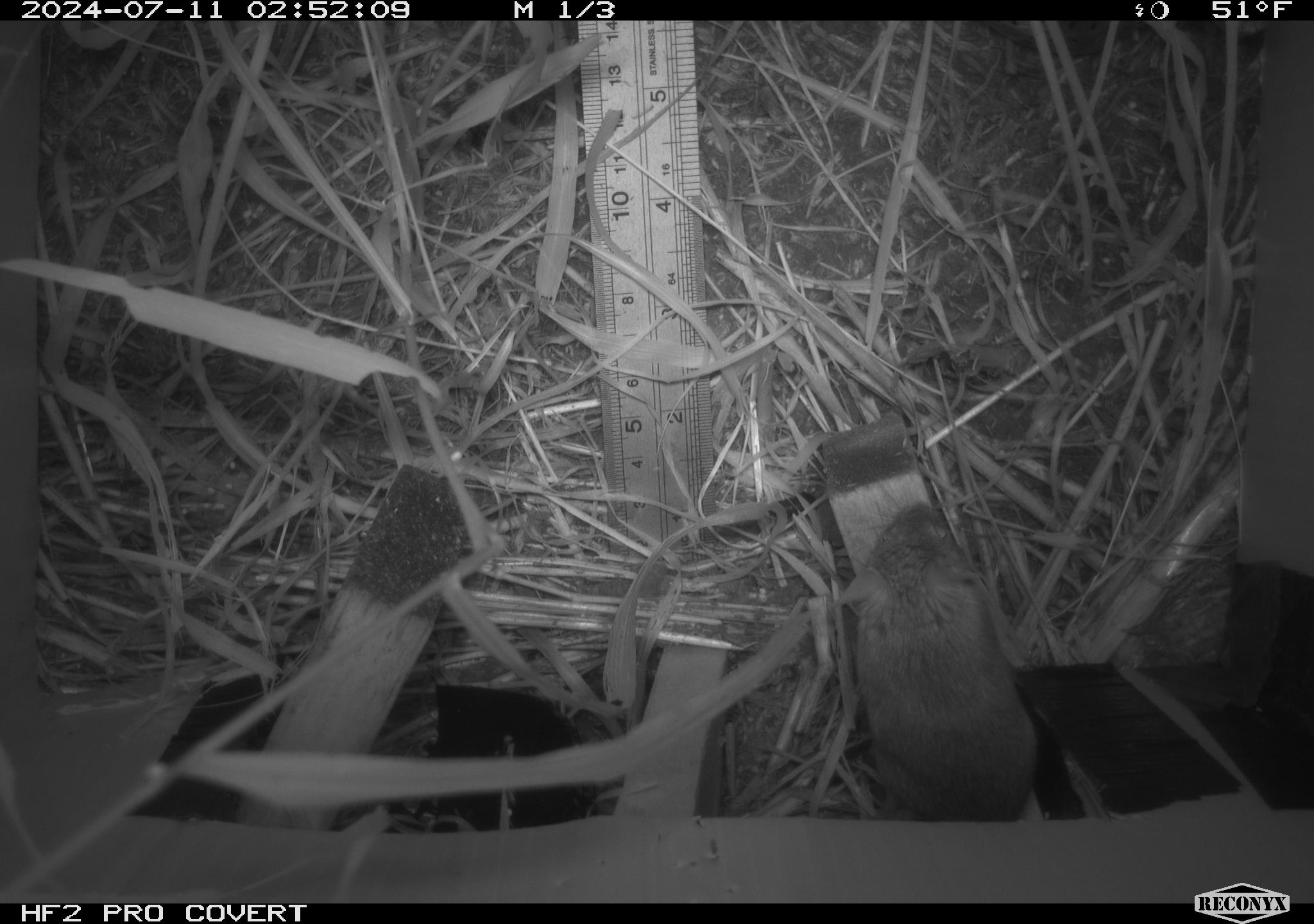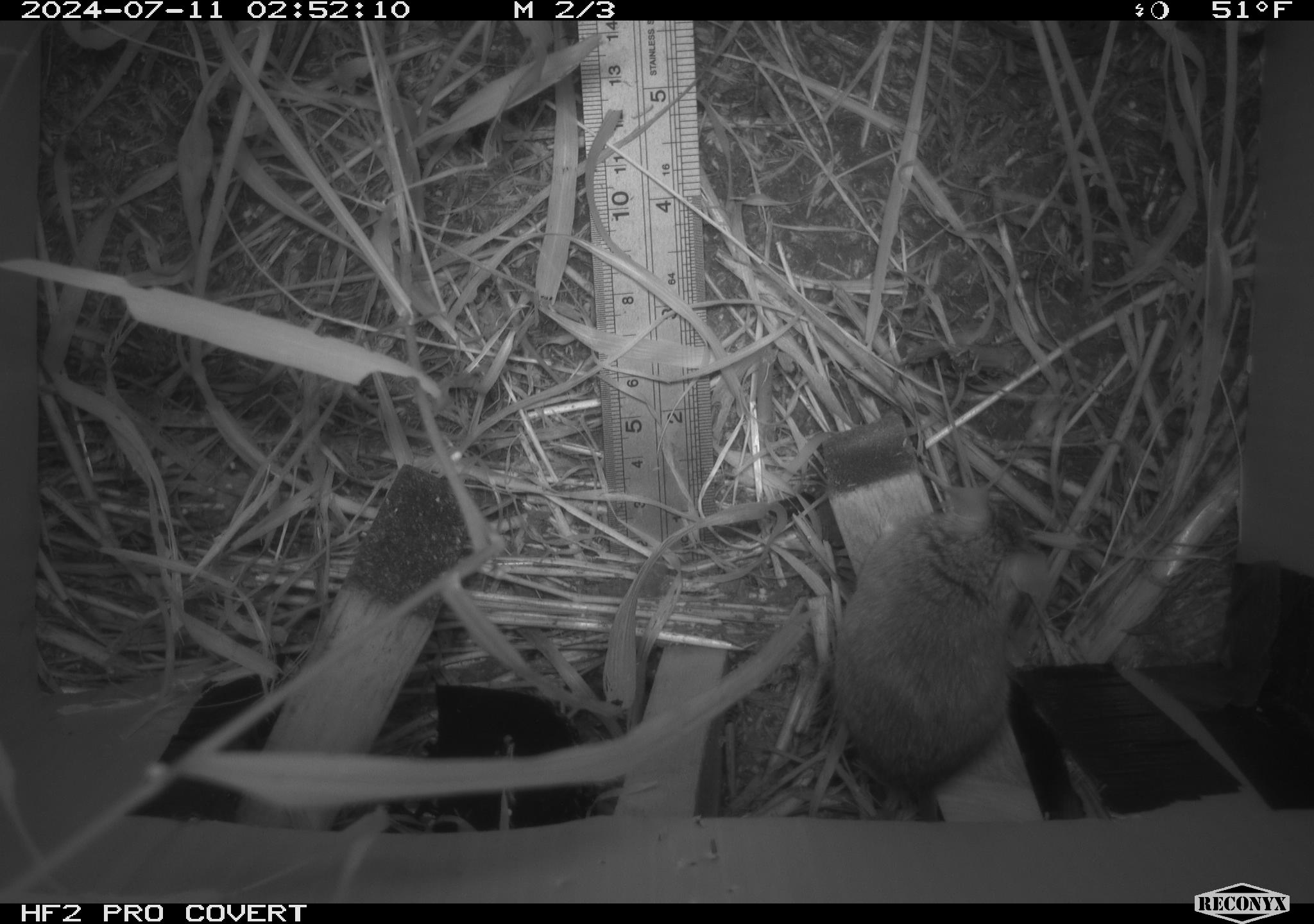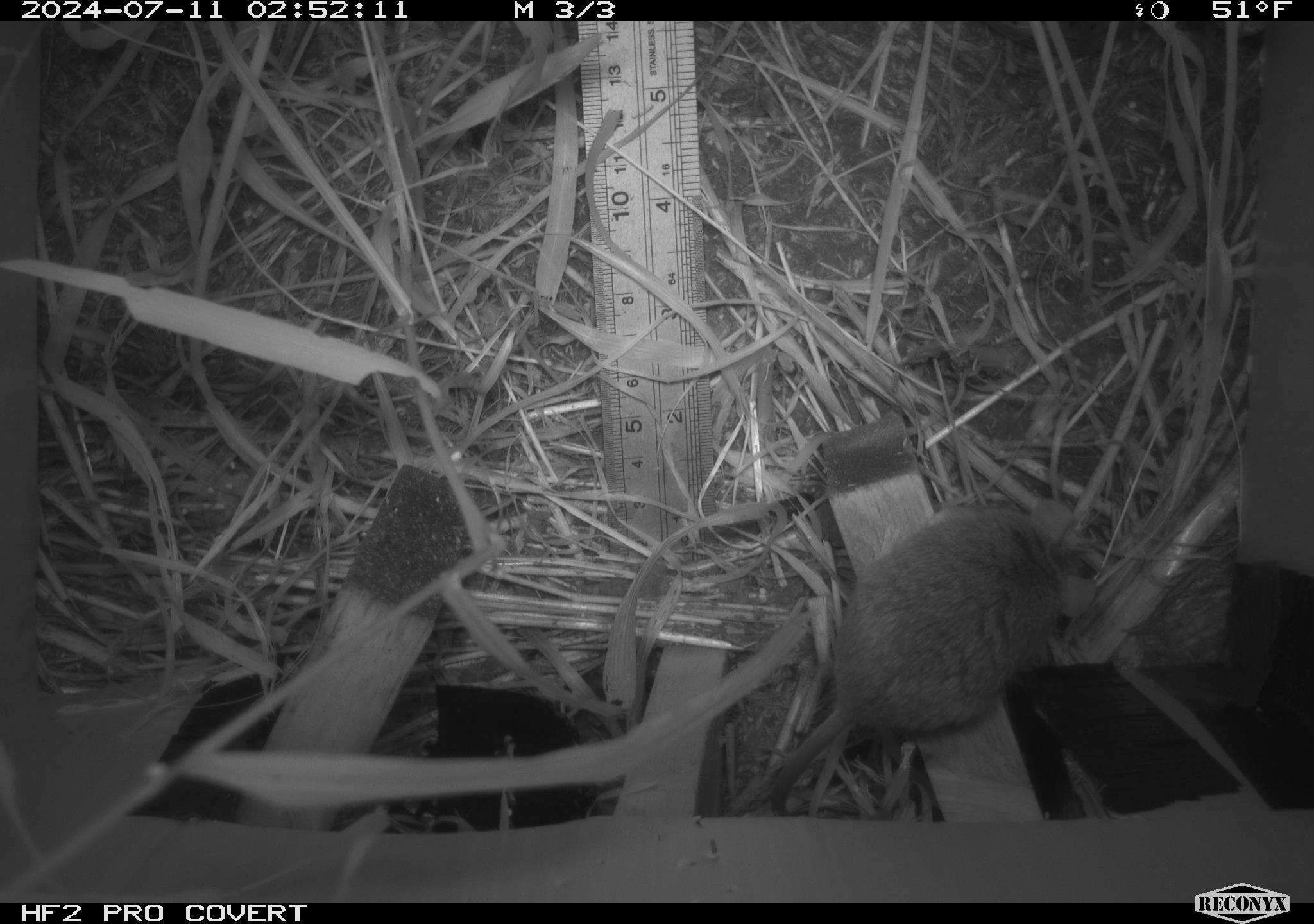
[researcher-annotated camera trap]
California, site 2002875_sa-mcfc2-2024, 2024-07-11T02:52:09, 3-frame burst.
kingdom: Animalia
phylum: Chordata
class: Mammalia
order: Rodentia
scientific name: Rodentia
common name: rodent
Rodent (Rodentia).